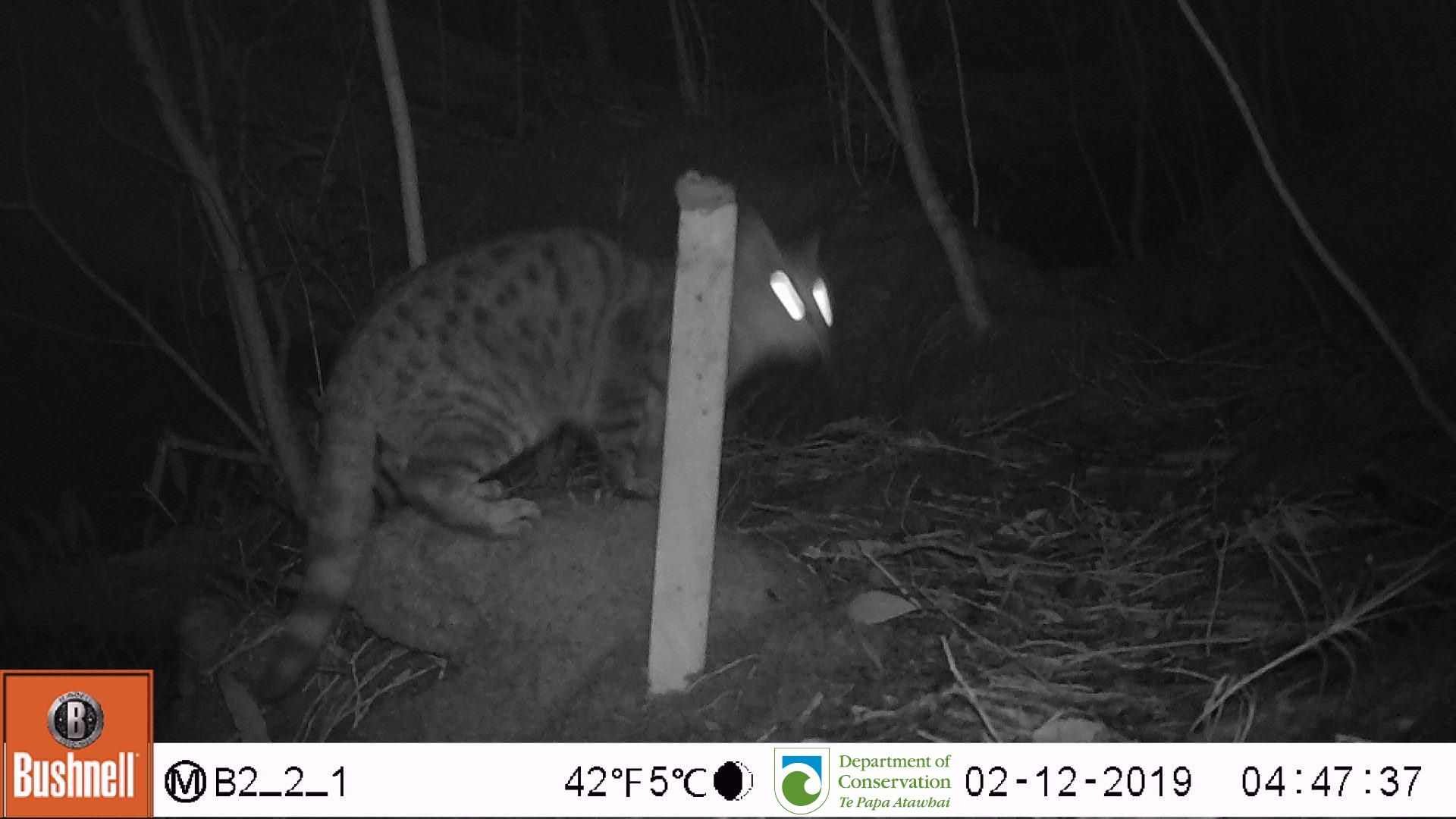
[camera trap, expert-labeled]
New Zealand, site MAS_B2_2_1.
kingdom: Animalia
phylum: Chordata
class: Mammalia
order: Carnivora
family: Felidae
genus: Felis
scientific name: Felis catus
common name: domestic cat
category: cat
Cat (domestic cat) (Felis catus).